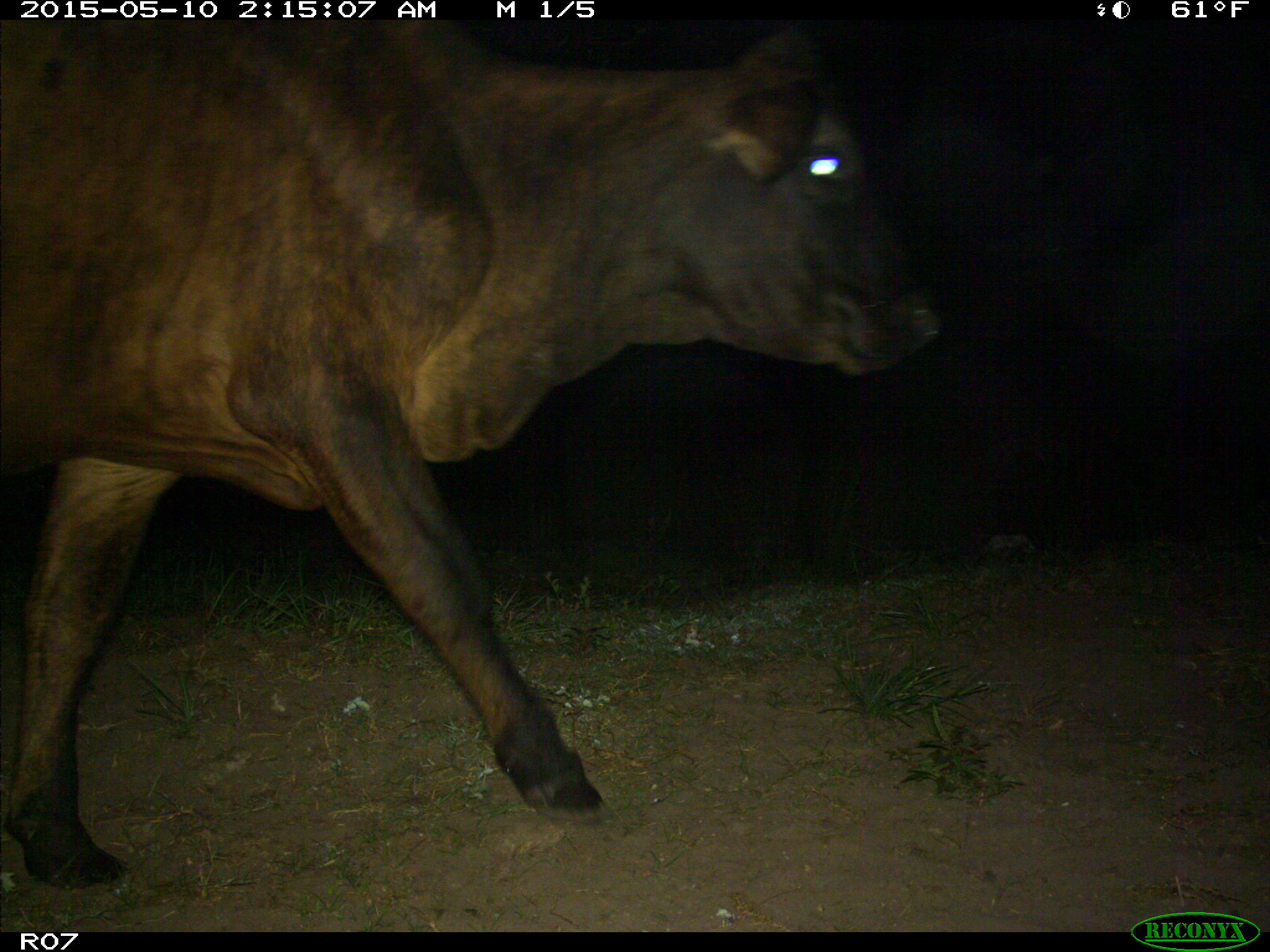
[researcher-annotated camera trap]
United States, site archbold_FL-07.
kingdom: Animalia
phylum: Chordata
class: Mammalia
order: Artiodactyla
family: Bovidae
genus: Bos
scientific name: Bos taurus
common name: domestic cow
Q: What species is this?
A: Bos taurus (domestic cow).